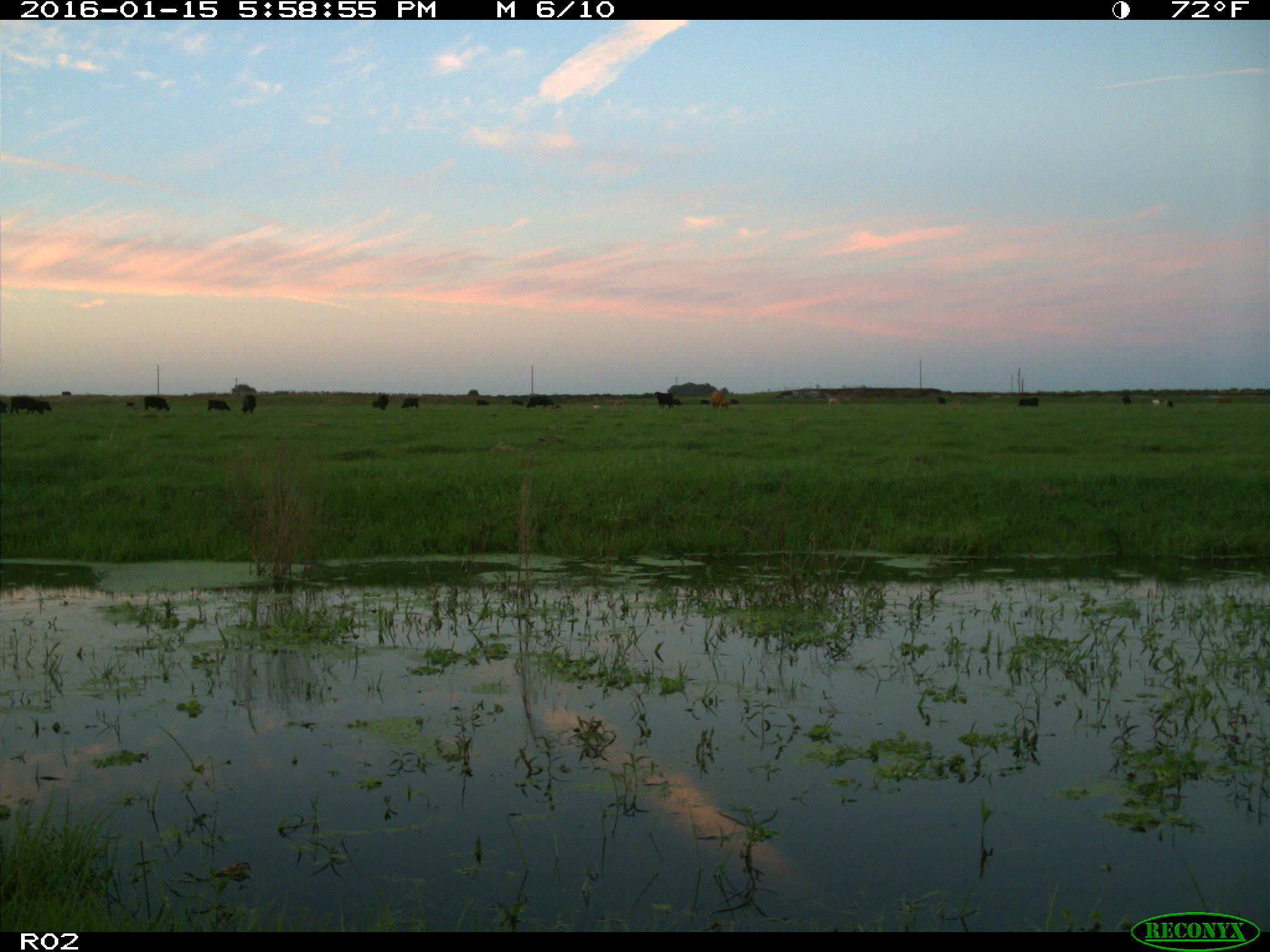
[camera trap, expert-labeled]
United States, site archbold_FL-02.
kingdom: Animalia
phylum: Chordata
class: Mammalia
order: Artiodactyla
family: Bovidae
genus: Bos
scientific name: Bos taurus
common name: domestic cow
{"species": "Bos taurus (domestic cow)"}